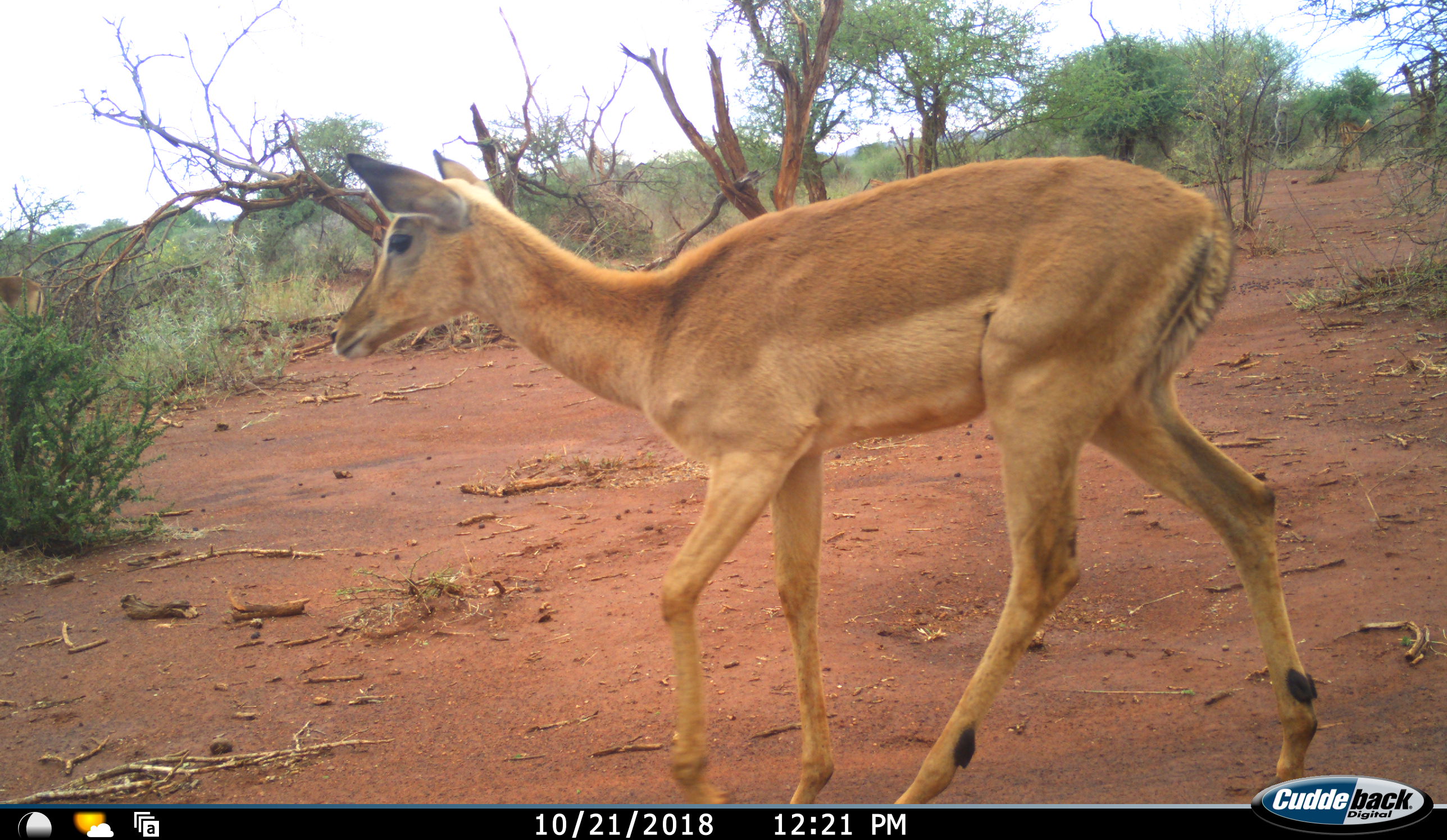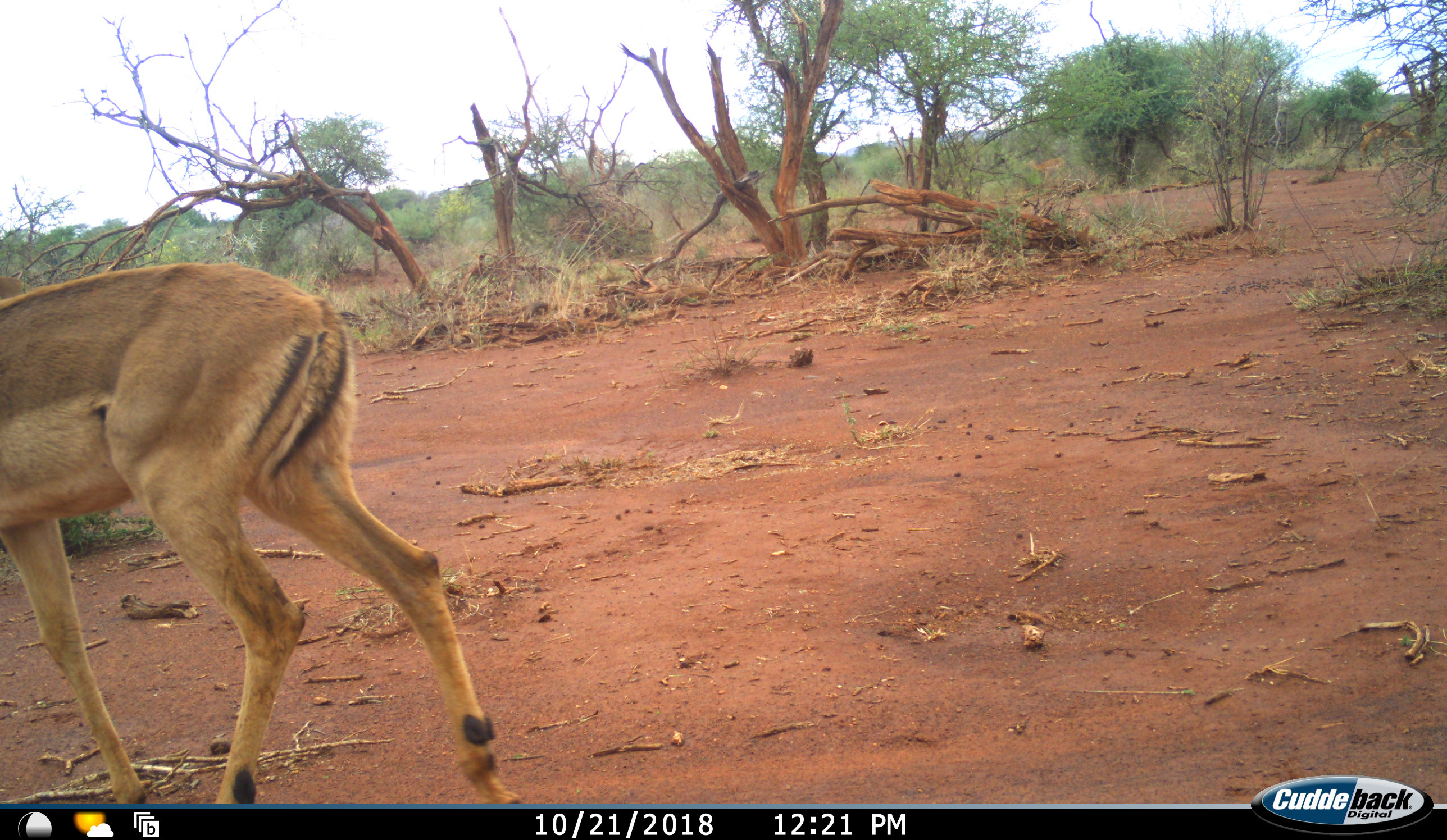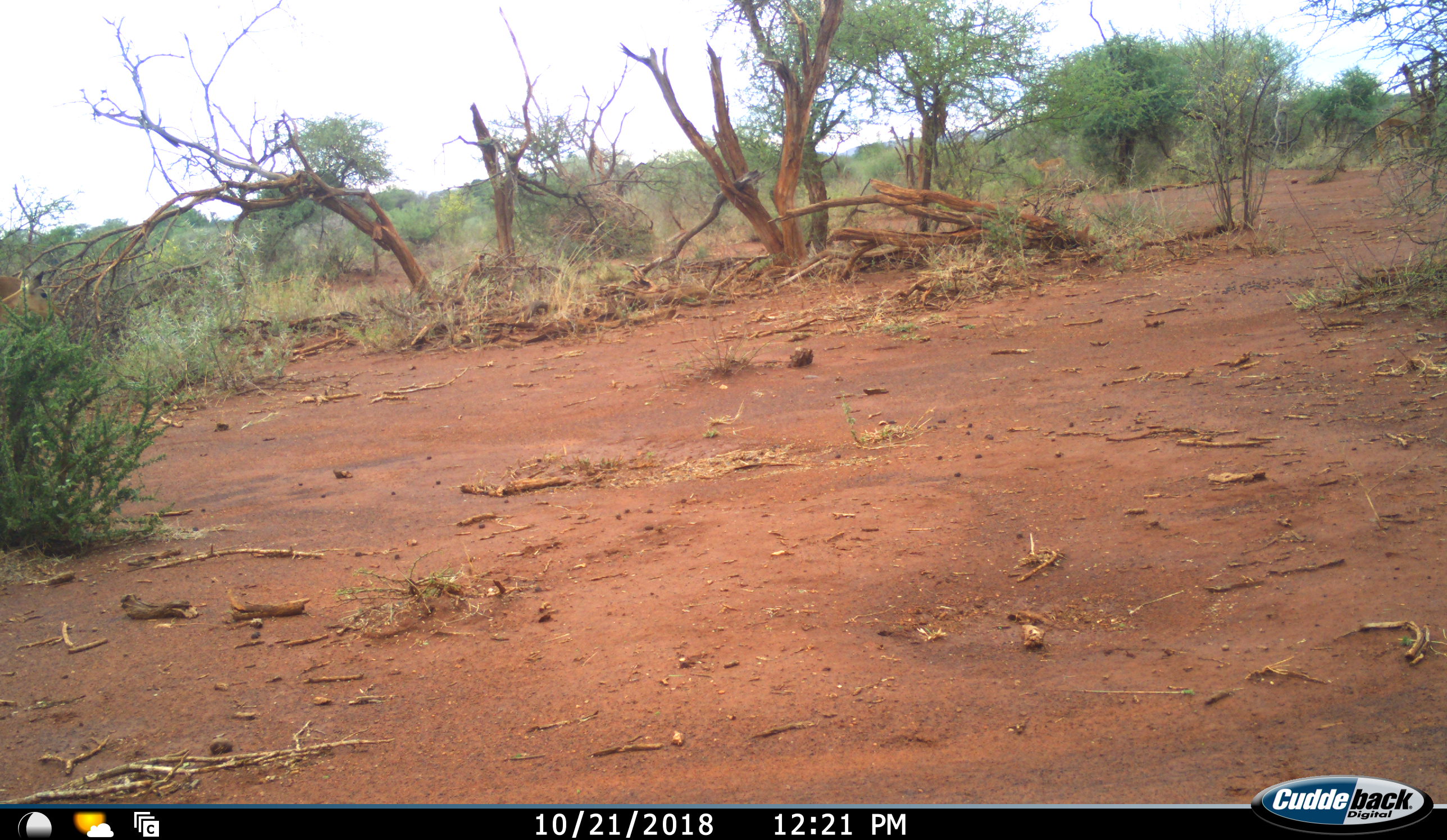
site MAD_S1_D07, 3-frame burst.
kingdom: Animalia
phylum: Chordata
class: Mammalia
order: Artiodactyla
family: Bovidae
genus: Aepyceros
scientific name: Aepyceros melampus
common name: impala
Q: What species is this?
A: Impala (Aepyceros melampus).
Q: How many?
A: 2.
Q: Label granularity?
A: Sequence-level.